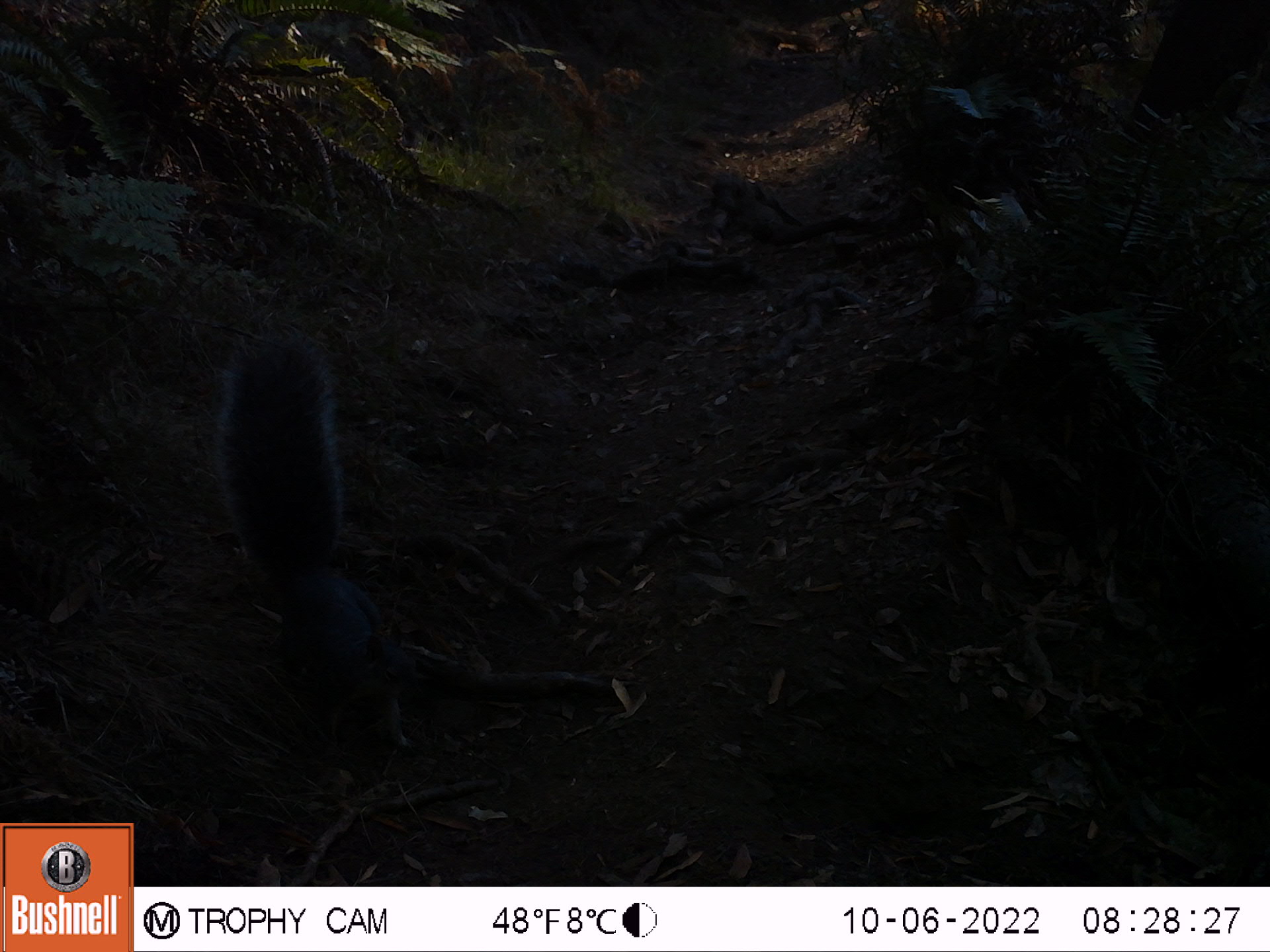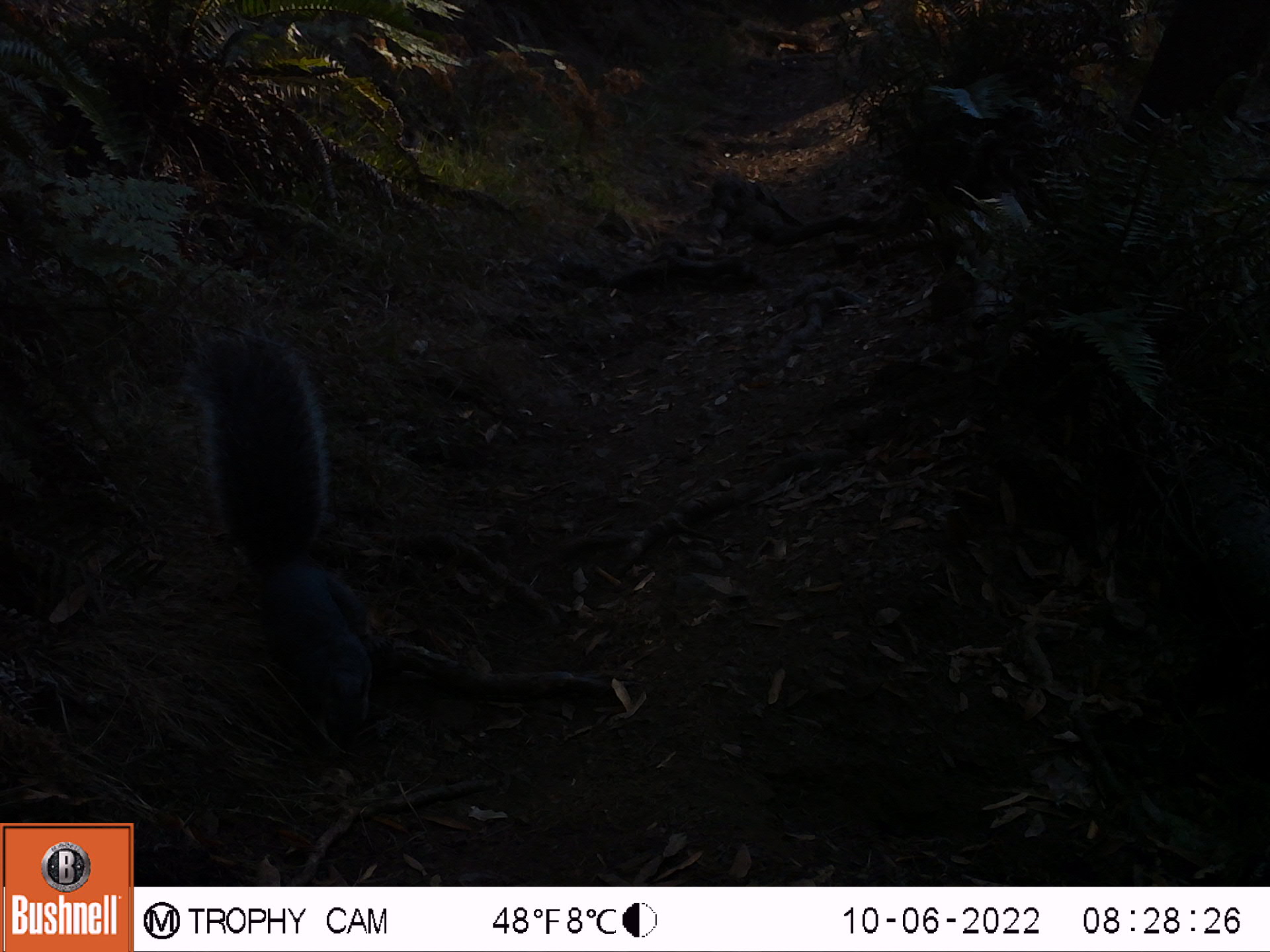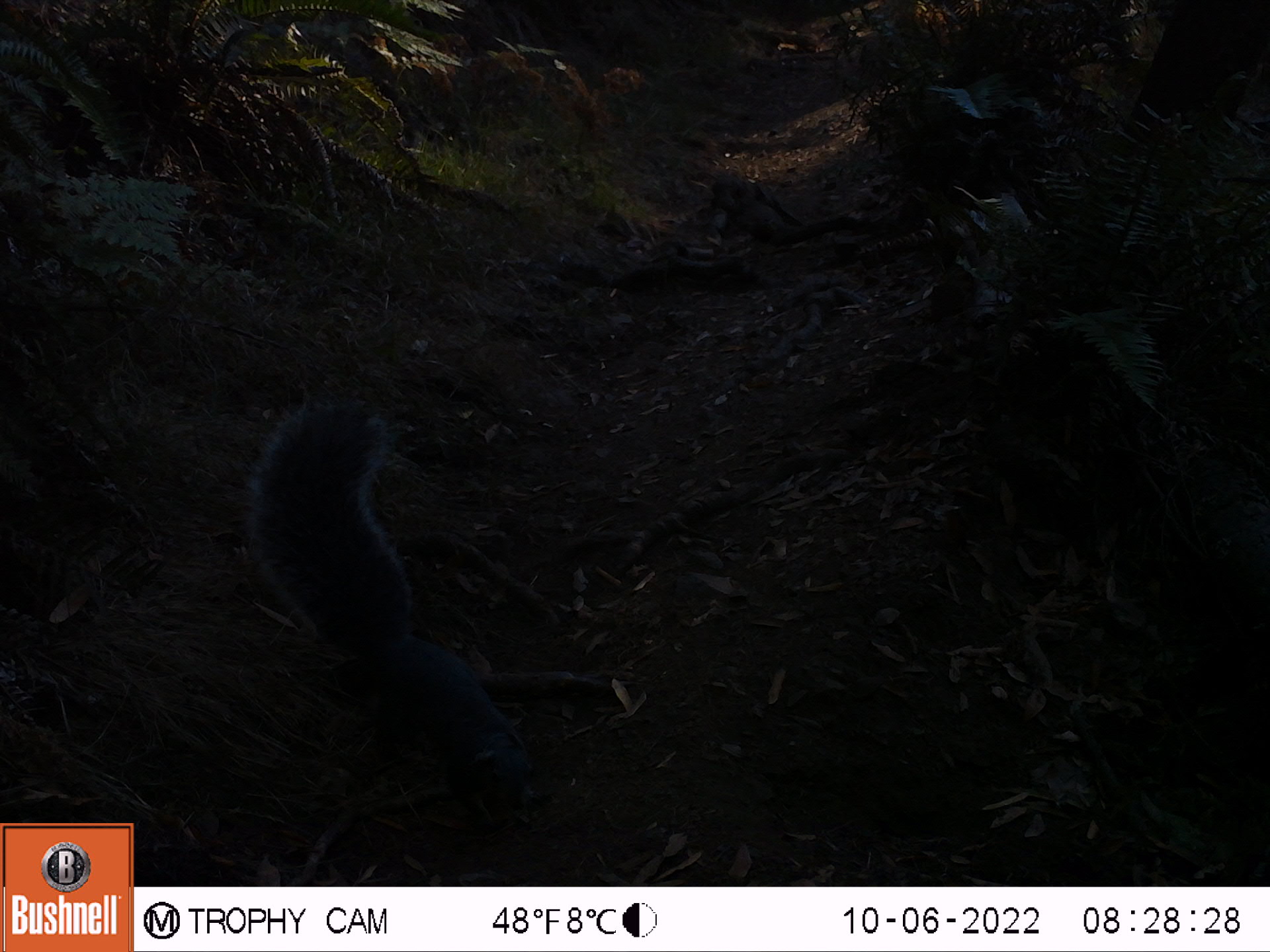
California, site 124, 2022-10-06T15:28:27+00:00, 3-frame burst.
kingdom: Animalia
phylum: Chordata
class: Mammalia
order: Rodentia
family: Sciuridae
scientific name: Sciuridae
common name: squirrel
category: unknown squirrel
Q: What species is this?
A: Unknown squirrel (squirrel) (Sciuridae).